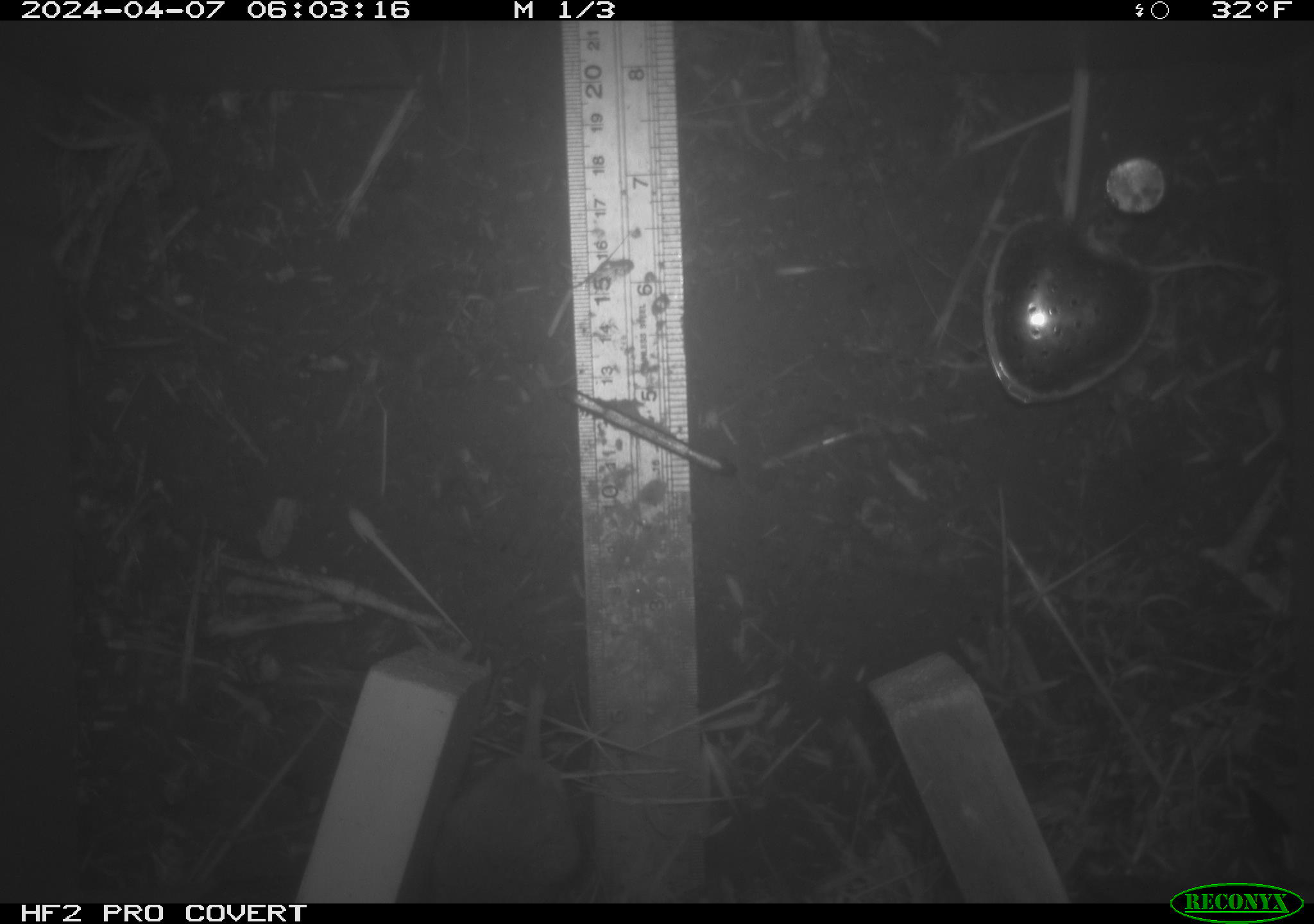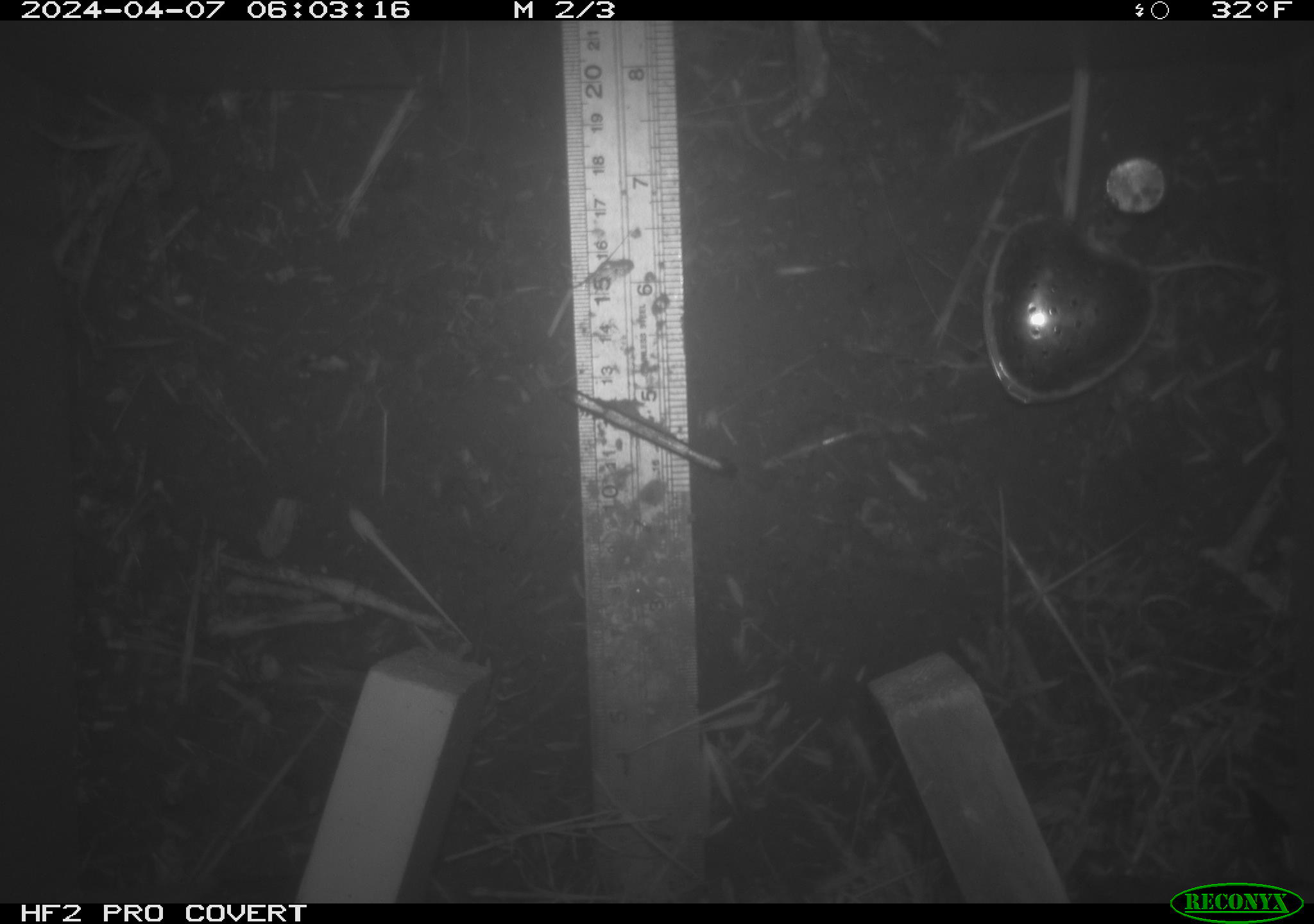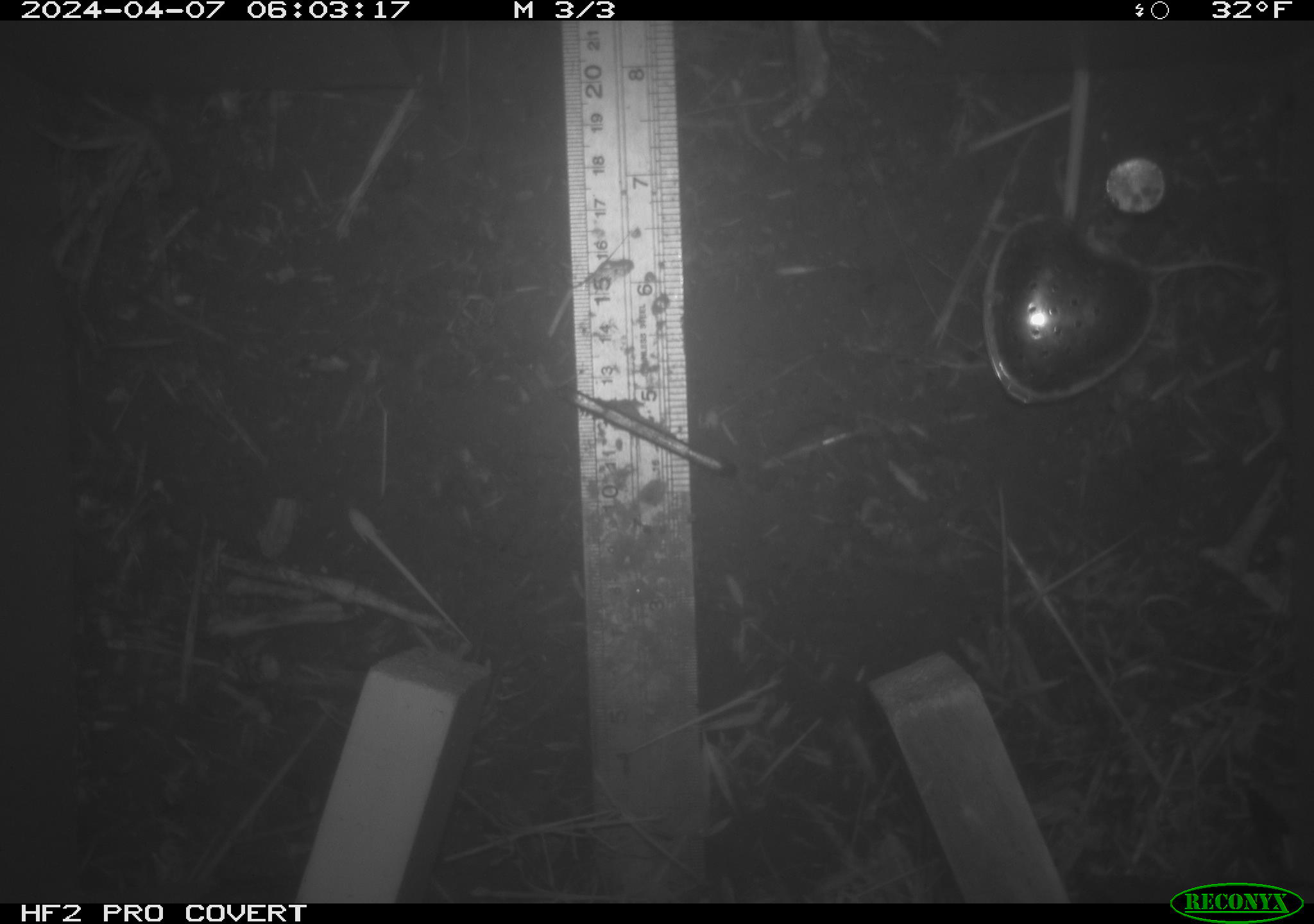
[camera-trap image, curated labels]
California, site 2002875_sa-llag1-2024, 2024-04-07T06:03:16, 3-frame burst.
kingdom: Animalia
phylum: Chordata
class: Mammalia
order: Rodentia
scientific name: Rodentia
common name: mouse species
Mouse species (Rodentia).